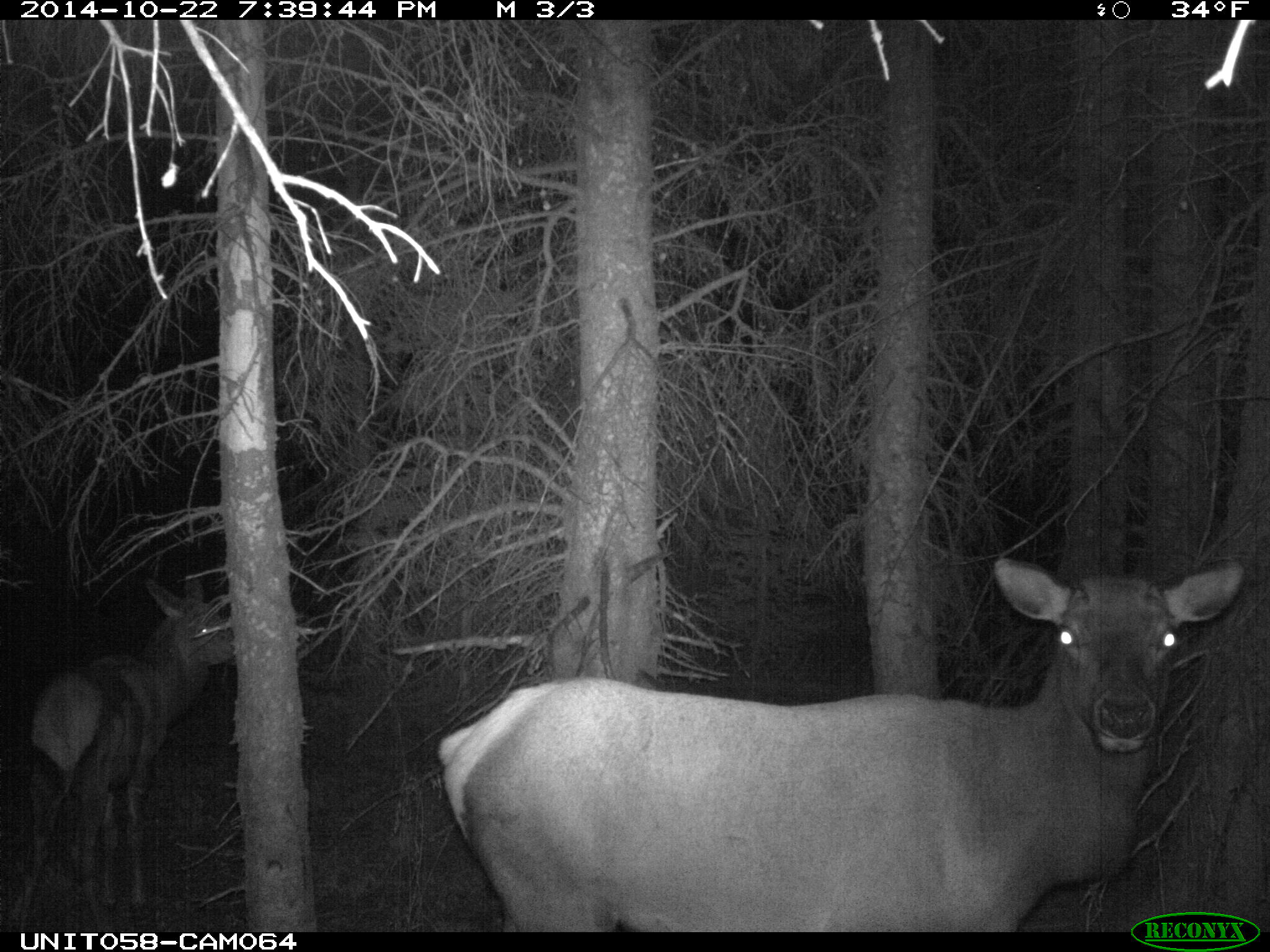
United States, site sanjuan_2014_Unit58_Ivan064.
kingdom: Animalia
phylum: Chordata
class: Mammalia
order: Artiodactyla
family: Cervidae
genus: Cervus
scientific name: Cervus elaphus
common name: red deer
Cervus elaphus (red deer).